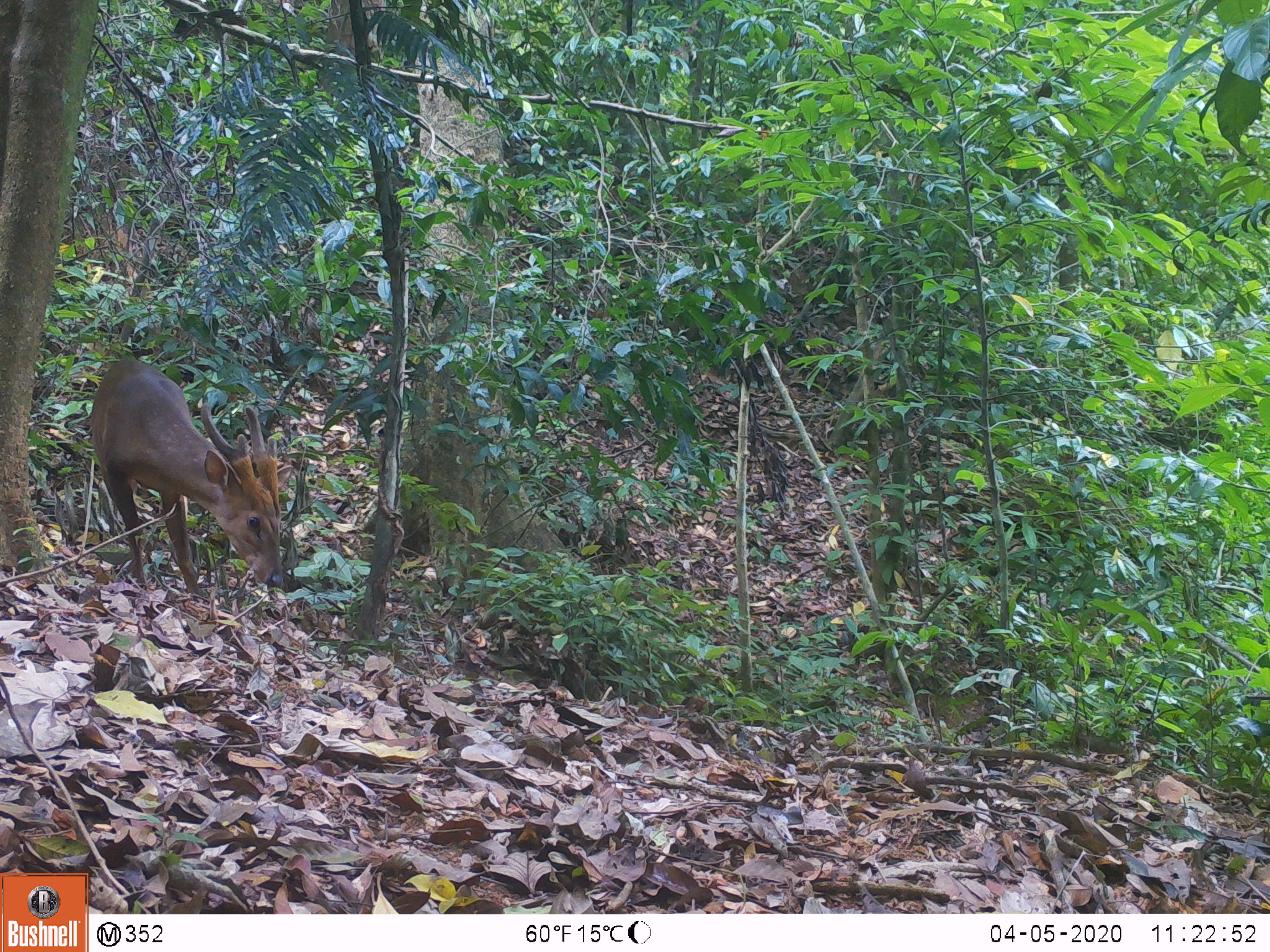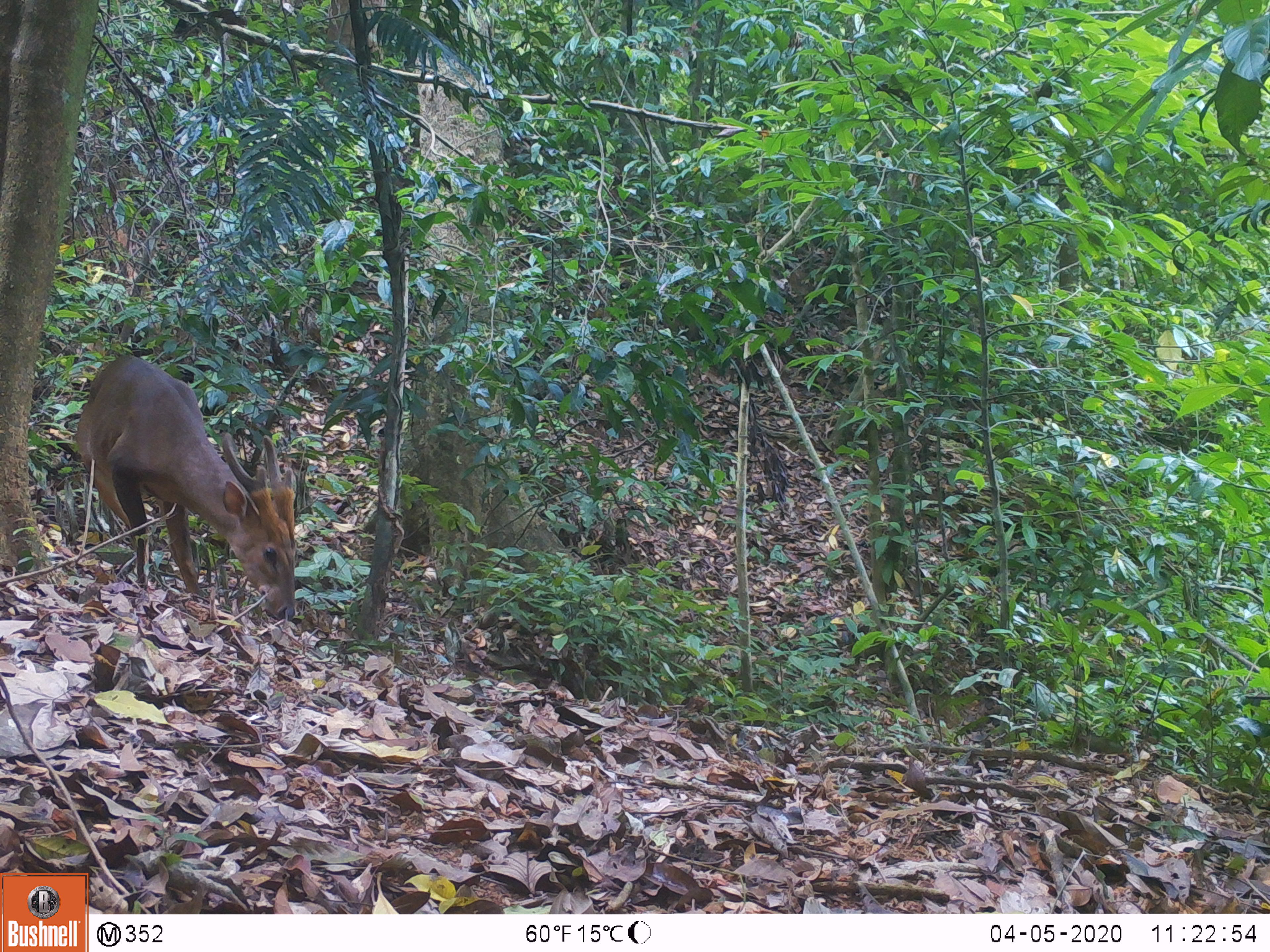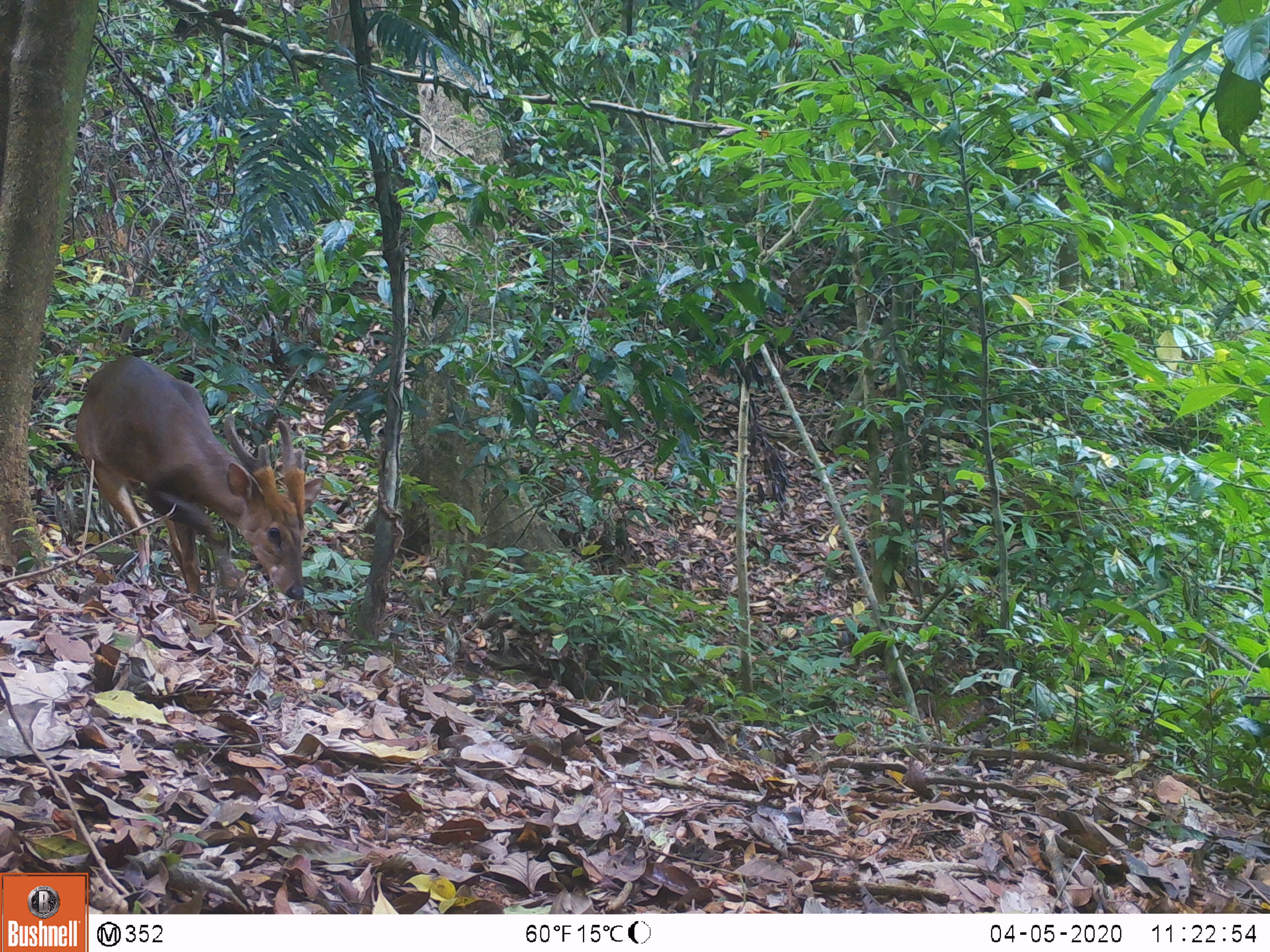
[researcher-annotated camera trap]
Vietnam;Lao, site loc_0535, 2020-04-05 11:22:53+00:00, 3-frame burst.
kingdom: Animalia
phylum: Chordata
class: Mammalia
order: Artiodactyla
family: Cervidae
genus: Muntiacus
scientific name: Muntiacus vuquangensis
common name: large-antlered muntjac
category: large antlered muntjac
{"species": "large antlered muntjac (large-antlered muntjac) (Muntiacus vuquangensis)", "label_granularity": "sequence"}